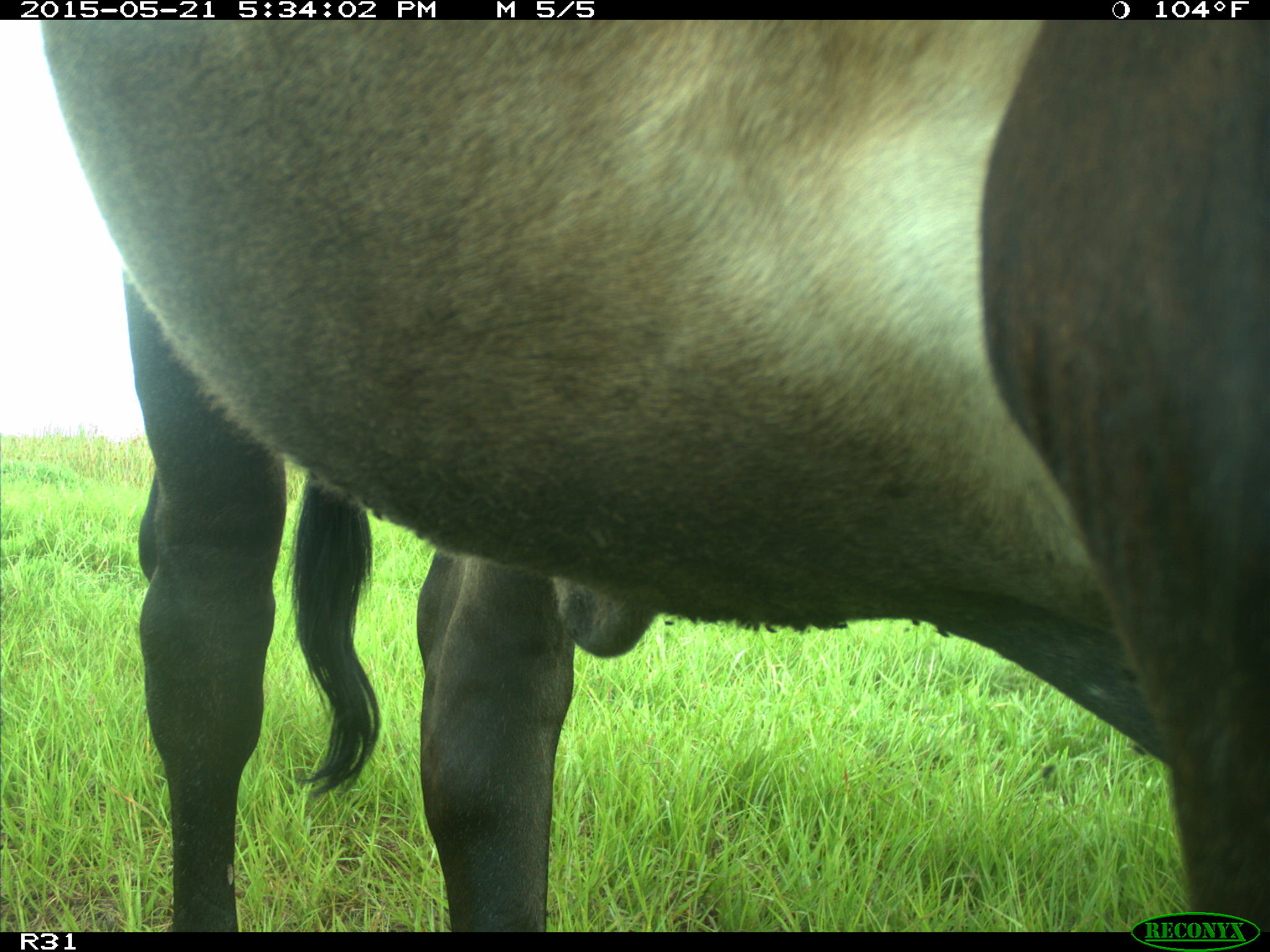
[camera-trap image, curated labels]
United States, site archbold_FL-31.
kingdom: Animalia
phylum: Chordata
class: Mammalia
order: Artiodactyla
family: Bovidae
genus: Bos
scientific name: Bos taurus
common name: domestic cow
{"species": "Bos taurus (domestic cow)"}